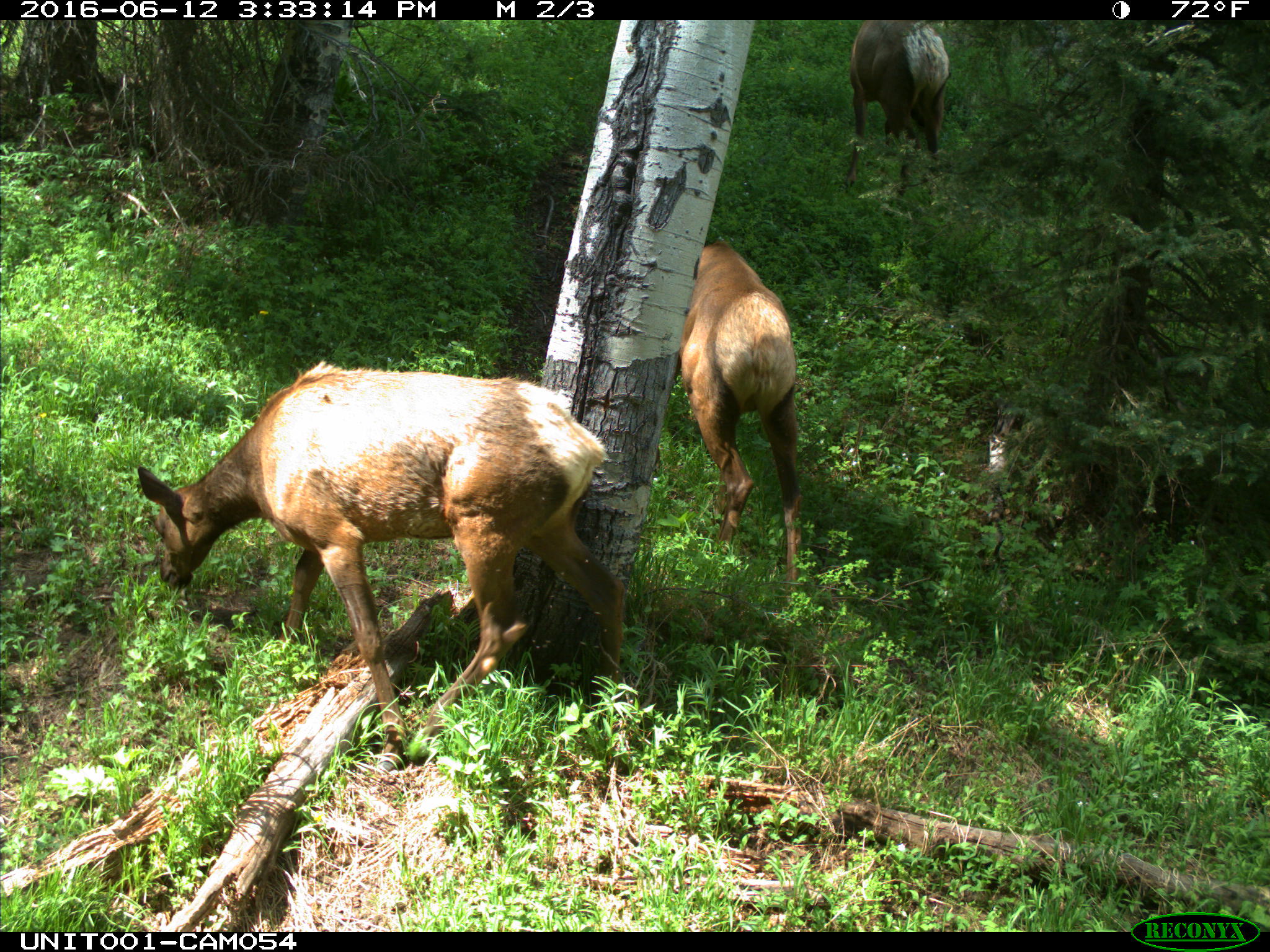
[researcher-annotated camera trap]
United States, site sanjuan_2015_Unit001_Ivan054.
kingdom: Animalia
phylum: Chordata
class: Mammalia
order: Artiodactyla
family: Cervidae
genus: Cervus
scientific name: Cervus elaphus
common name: red deer